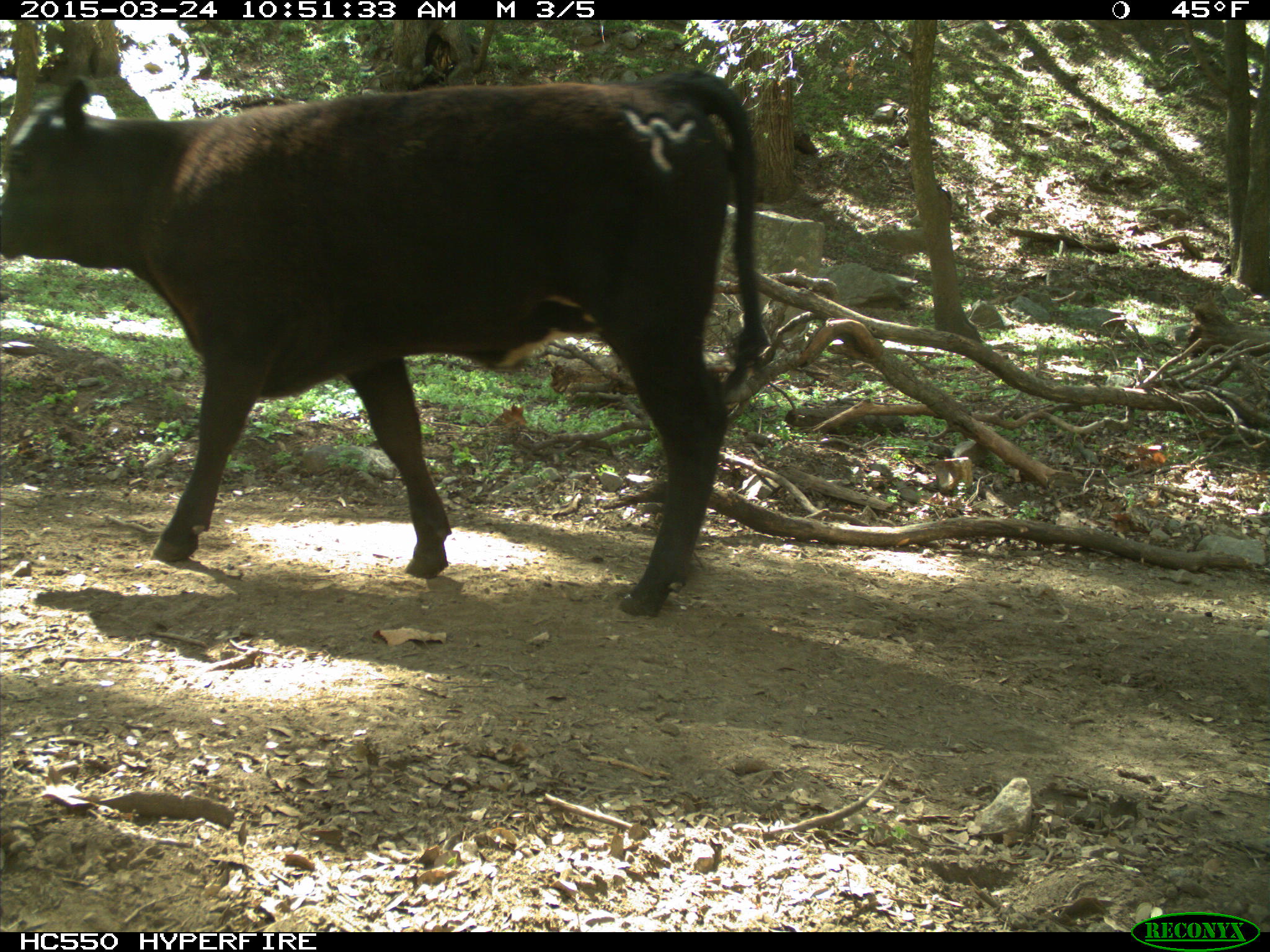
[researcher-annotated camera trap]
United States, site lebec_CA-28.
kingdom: Animalia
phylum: Chordata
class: Mammalia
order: Artiodactyla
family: Bovidae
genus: Bos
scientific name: Bos taurus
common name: domestic cow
Bos taurus (domestic cow).